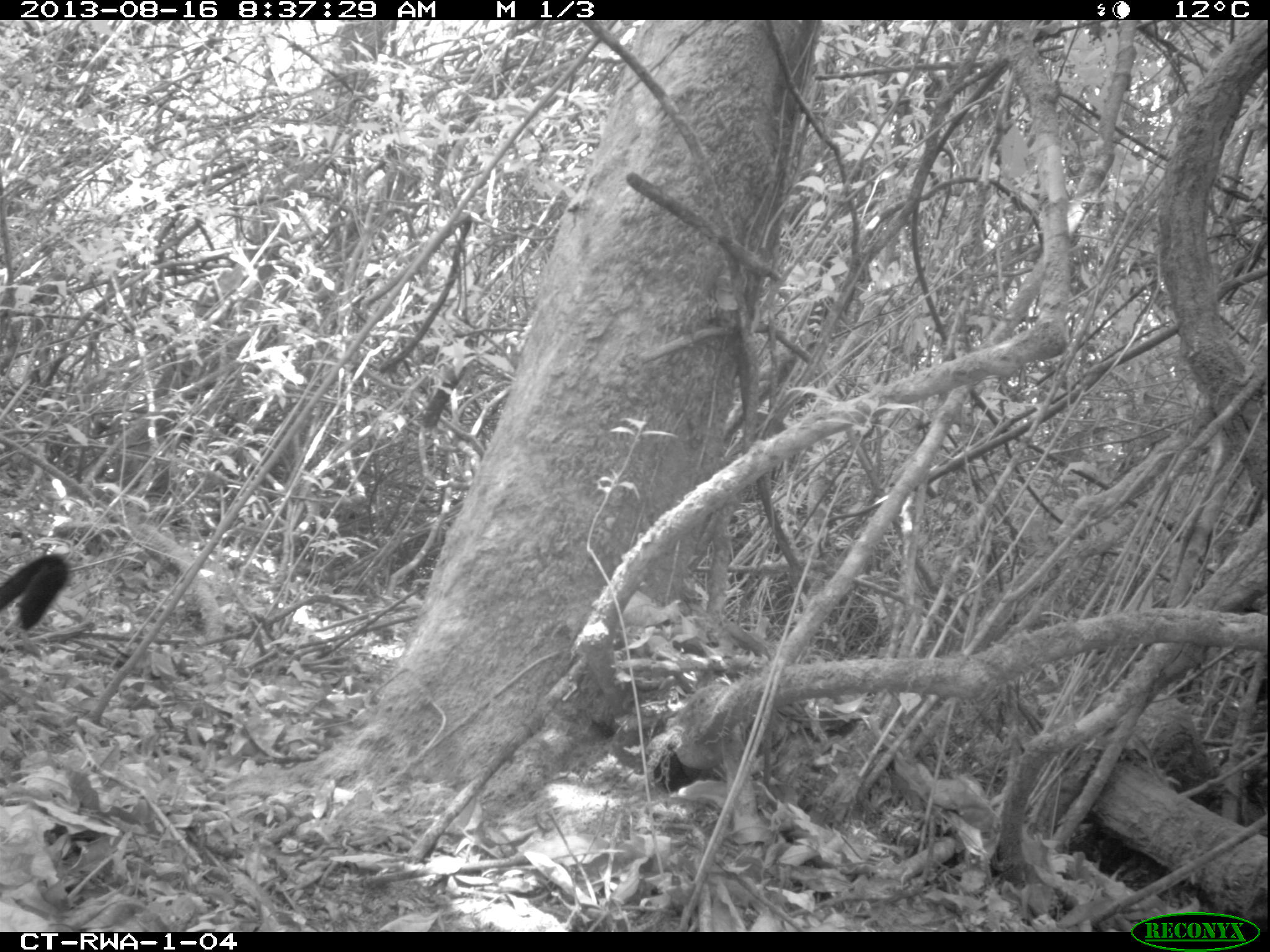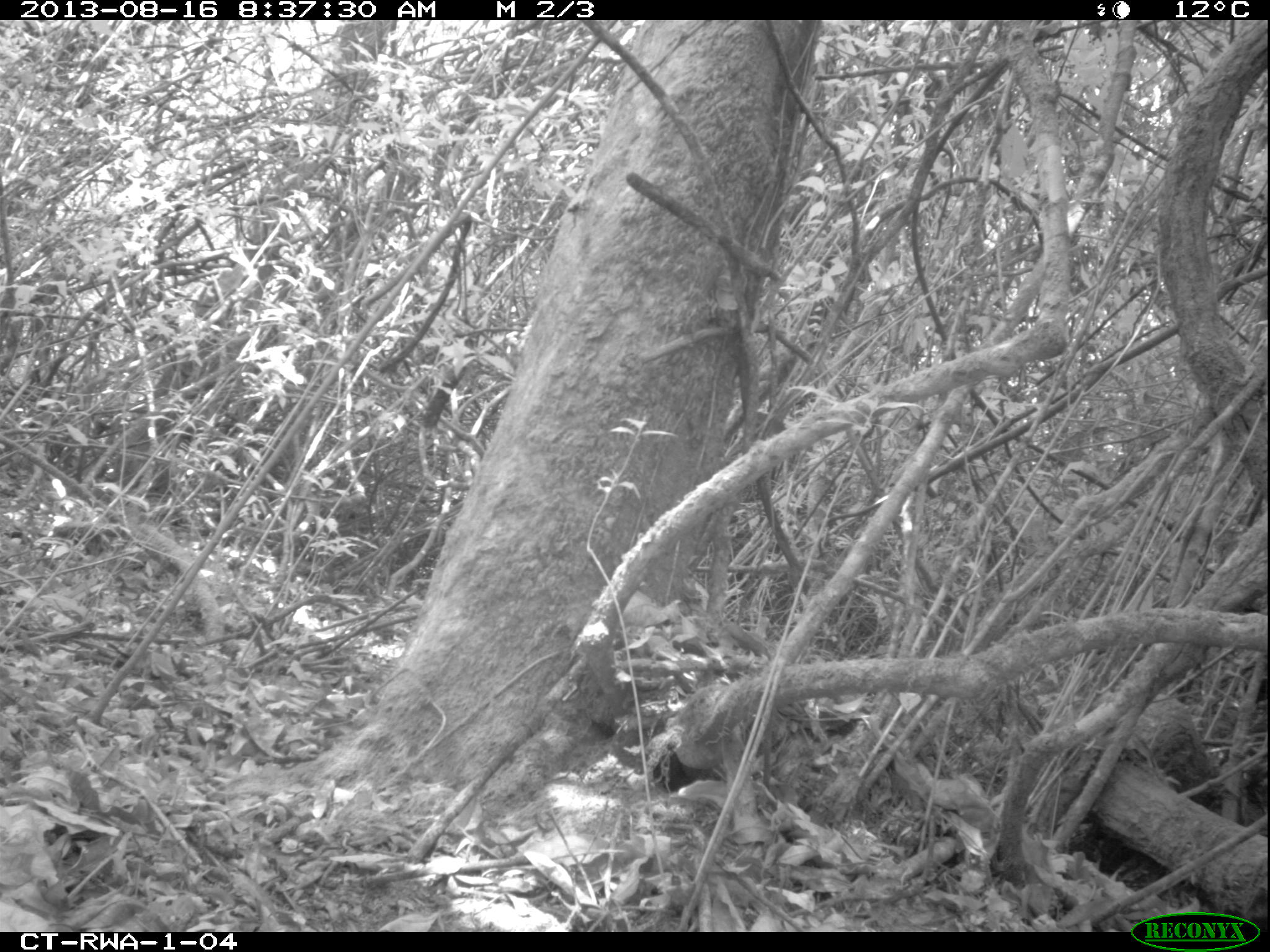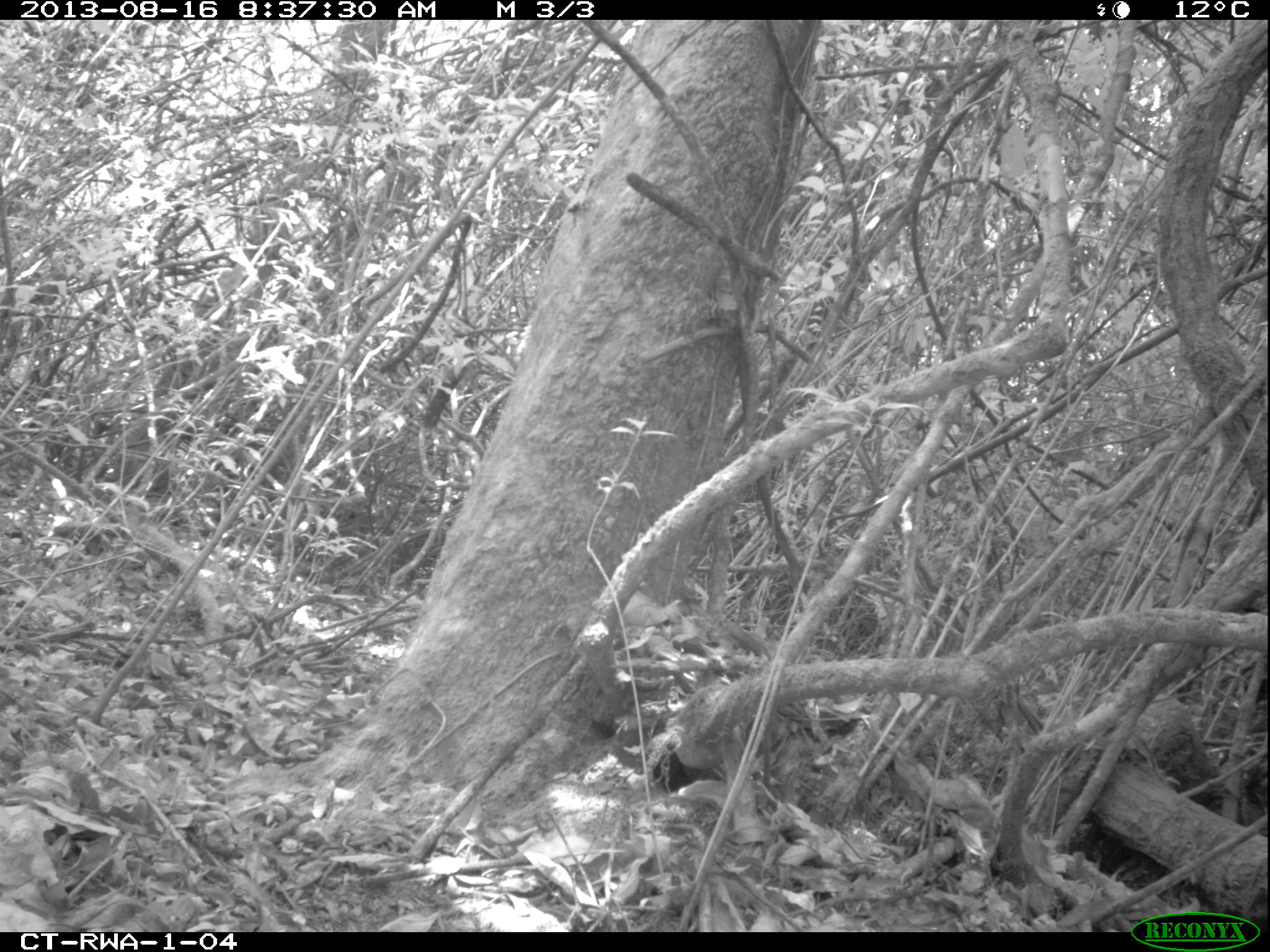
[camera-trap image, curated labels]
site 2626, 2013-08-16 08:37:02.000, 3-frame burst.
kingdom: Animalia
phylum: Chordata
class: Mammalia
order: Primates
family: Cercopithecidae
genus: Allochrocebus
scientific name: Allochrocebus lhoesti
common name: l'hoest's monkey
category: cercopithecus lhoesti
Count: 1.